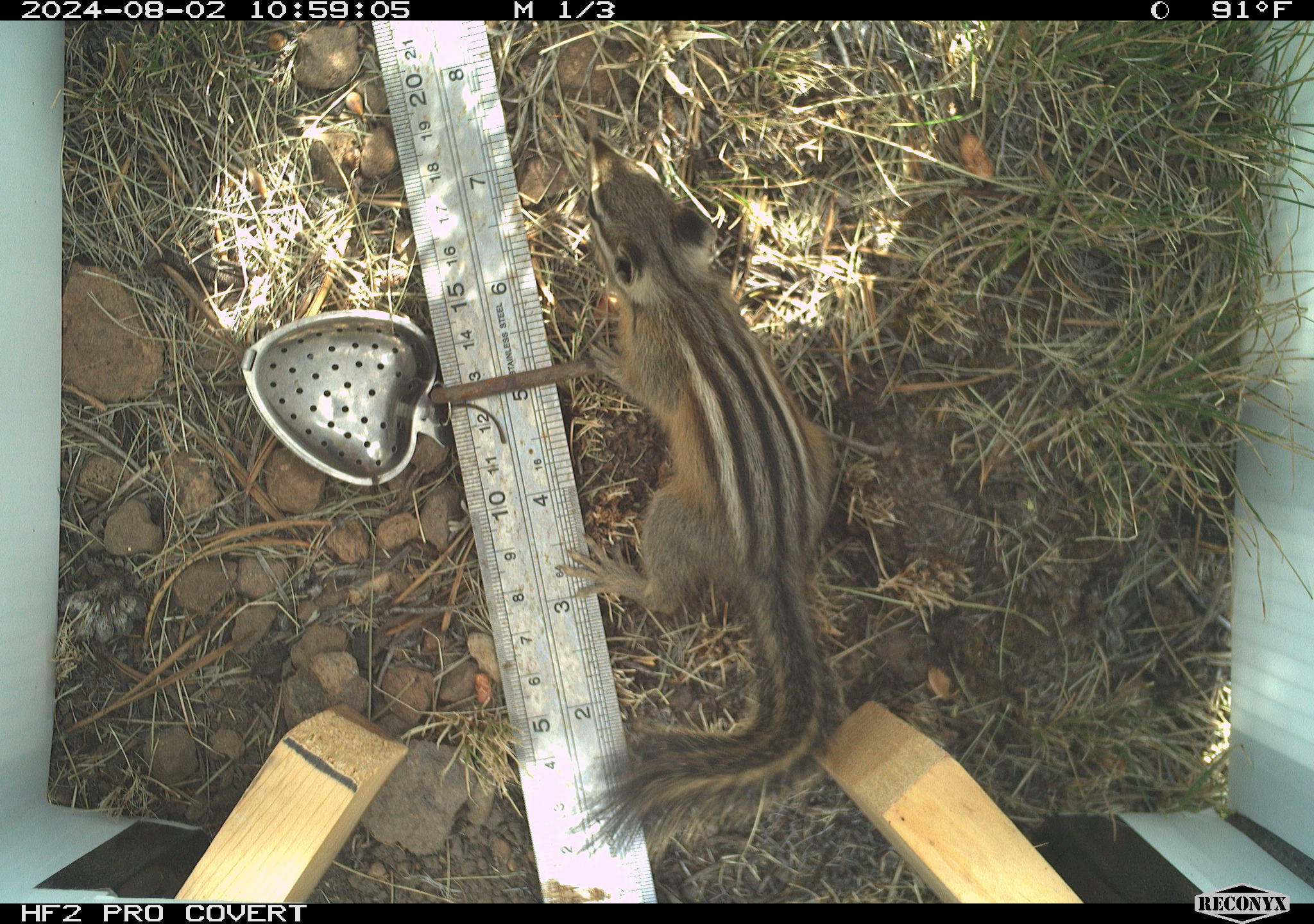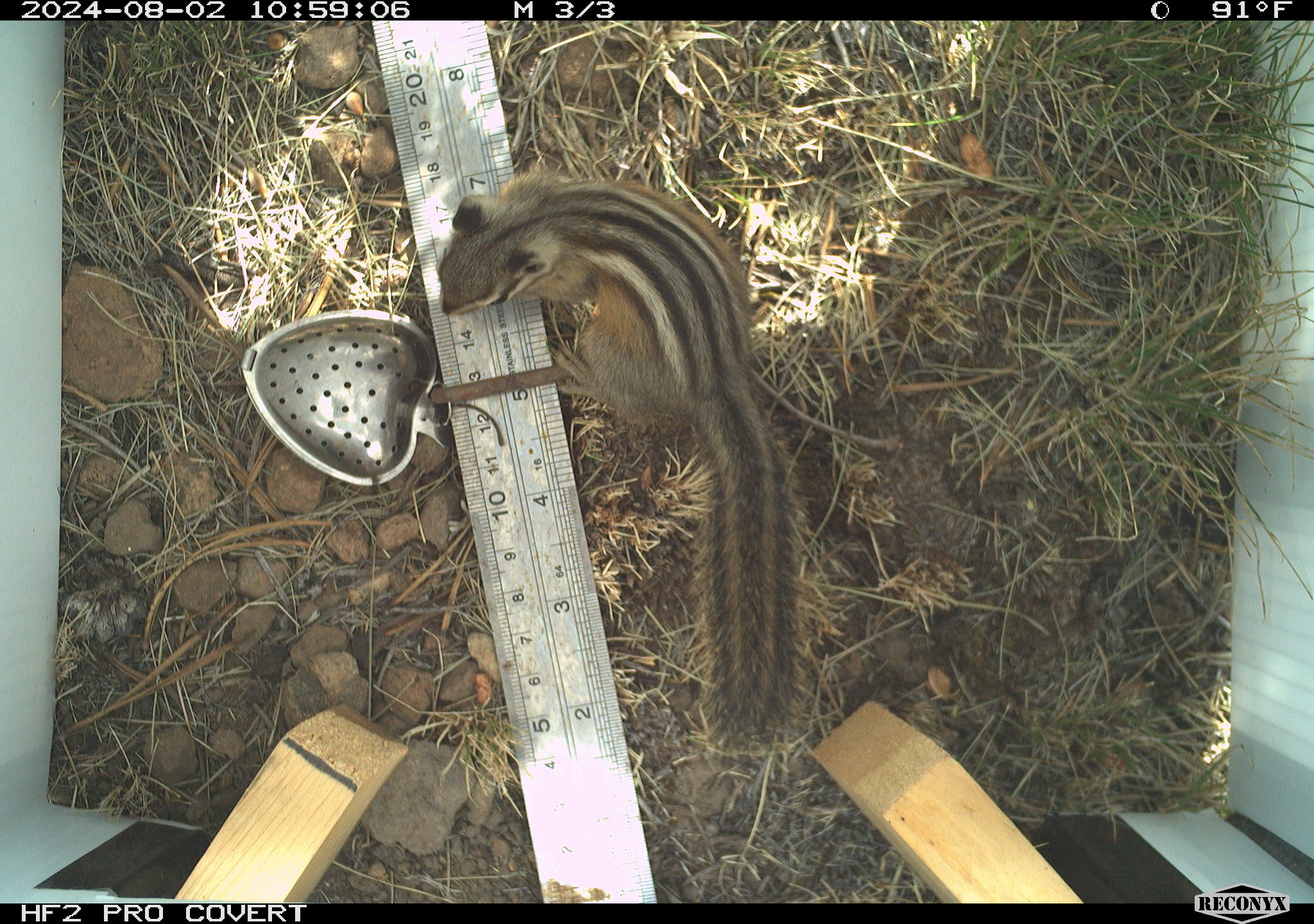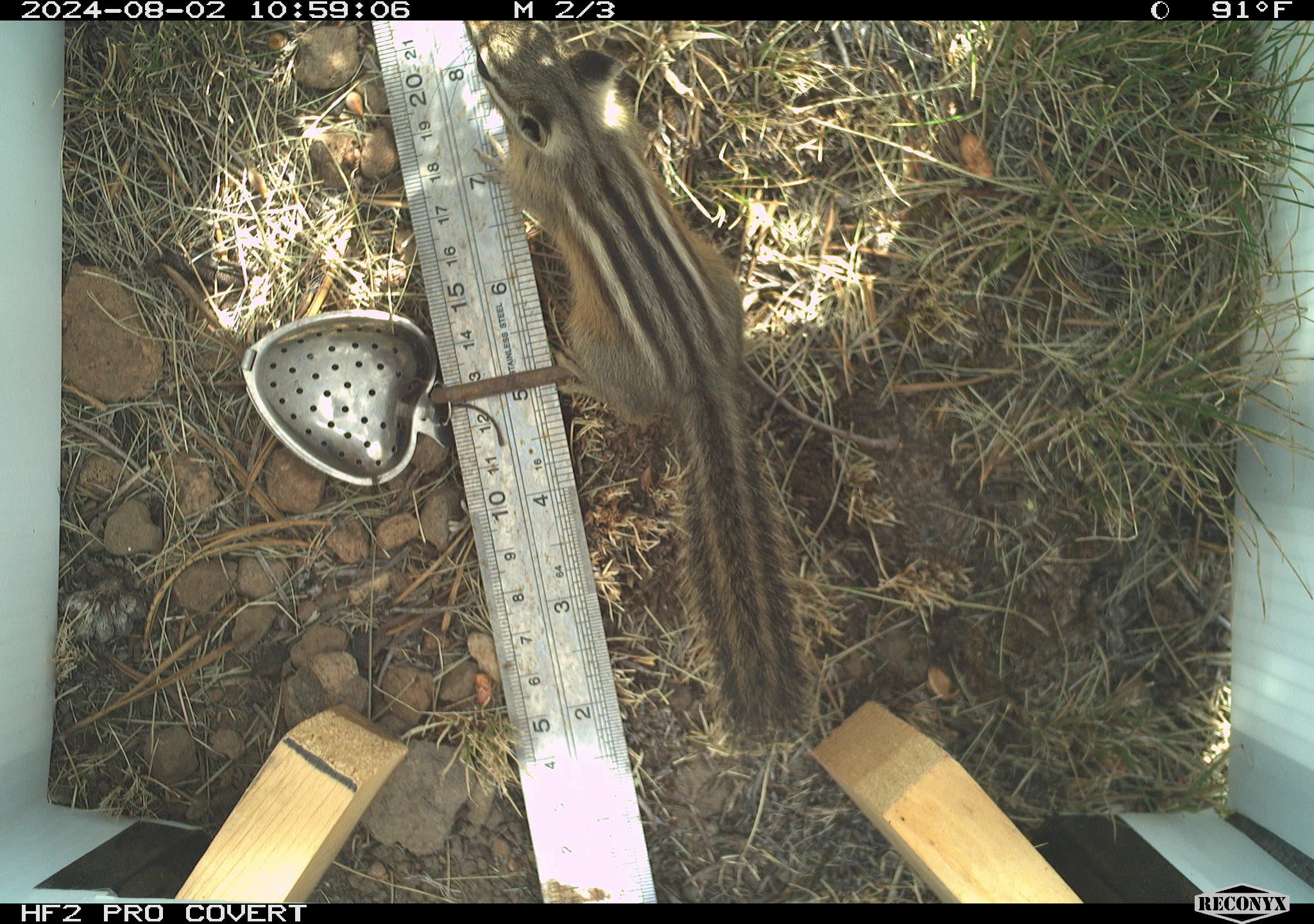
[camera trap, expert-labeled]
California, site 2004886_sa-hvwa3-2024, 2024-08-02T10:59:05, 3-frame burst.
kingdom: Animalia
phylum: Chordata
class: Mammalia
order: Rodentia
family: Sciuridae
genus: Neotamias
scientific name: Neotamias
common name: western chipmunks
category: neotamias species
Neotamias species (western chipmunks) (Neotamias).